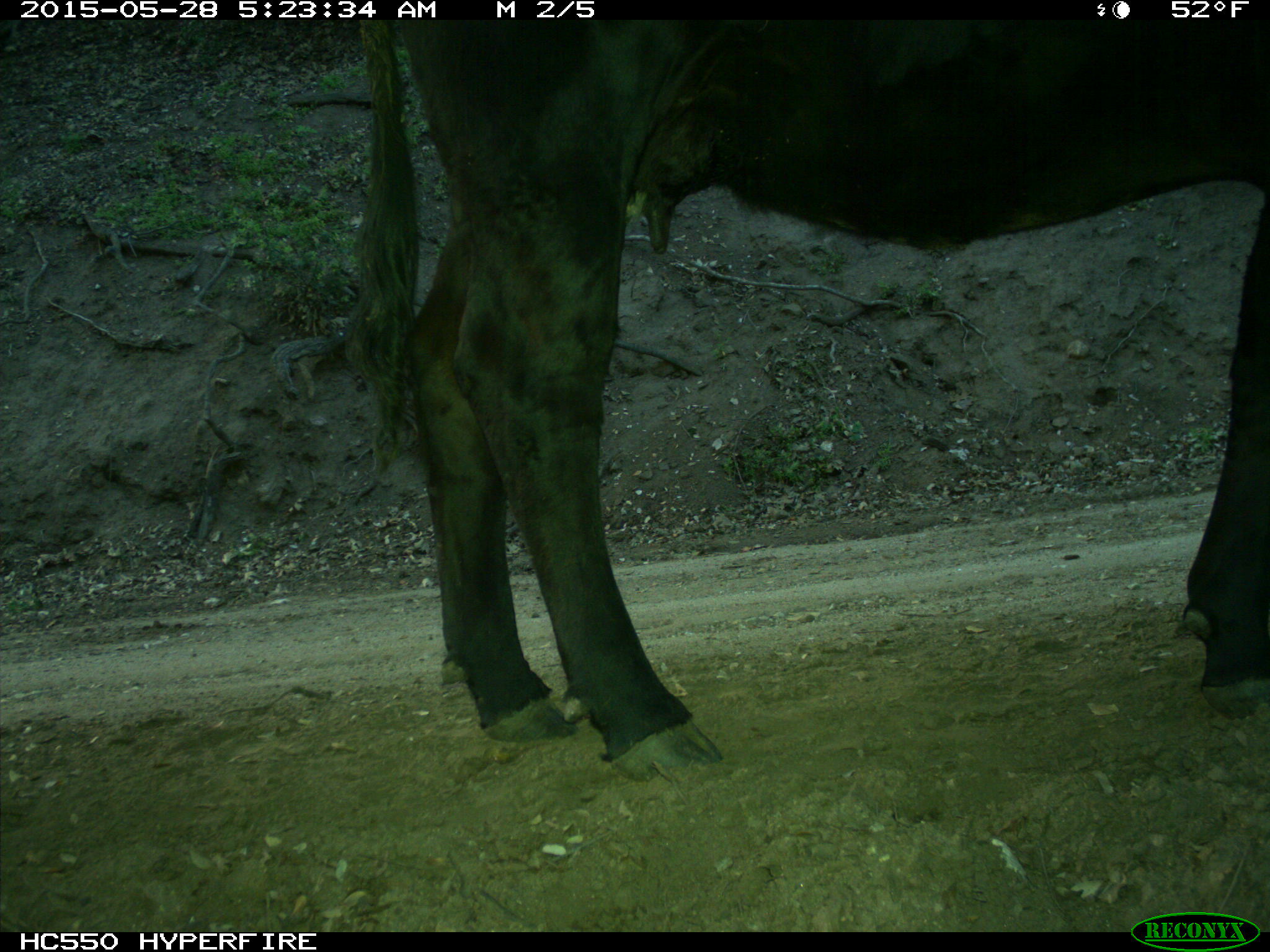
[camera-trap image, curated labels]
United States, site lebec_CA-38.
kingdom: Animalia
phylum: Chordata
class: Mammalia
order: Artiodactyla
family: Bovidae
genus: Bos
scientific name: Bos taurus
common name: domestic cow